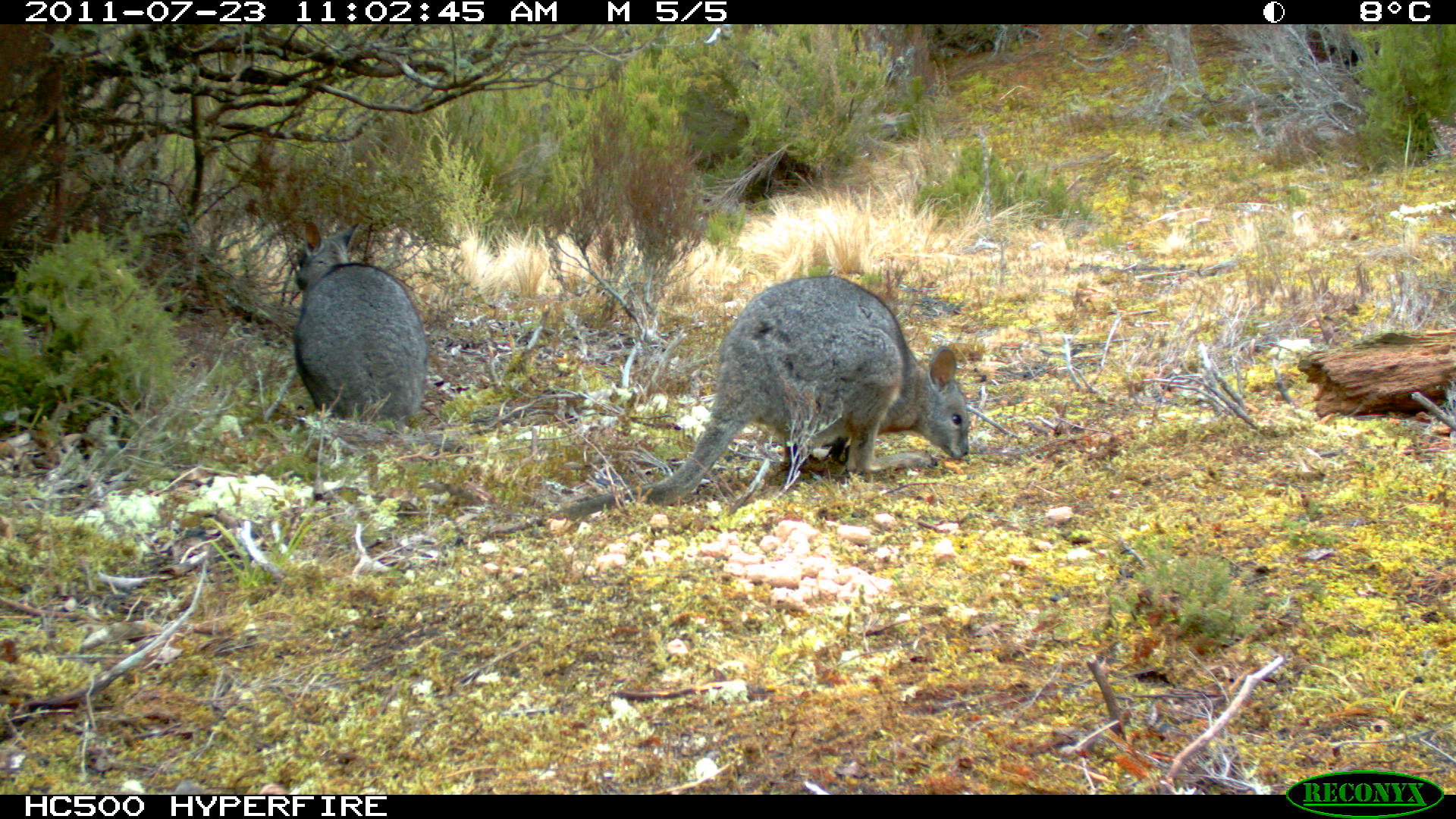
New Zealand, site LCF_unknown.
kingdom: Animalia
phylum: Chordata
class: Mammalia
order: Diprotodontia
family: Macropodidae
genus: Notamacropus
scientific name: Notamacropus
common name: wallaby